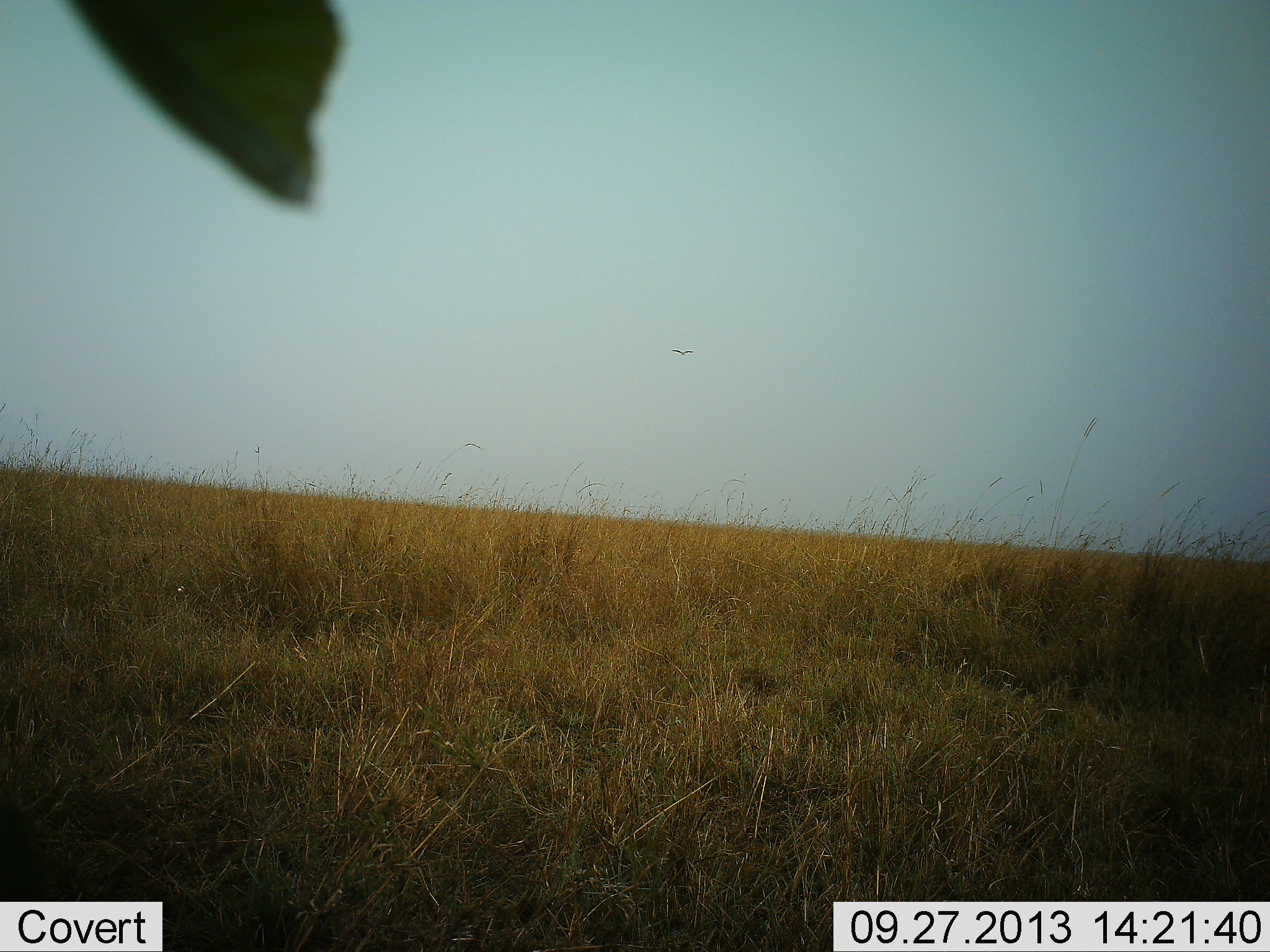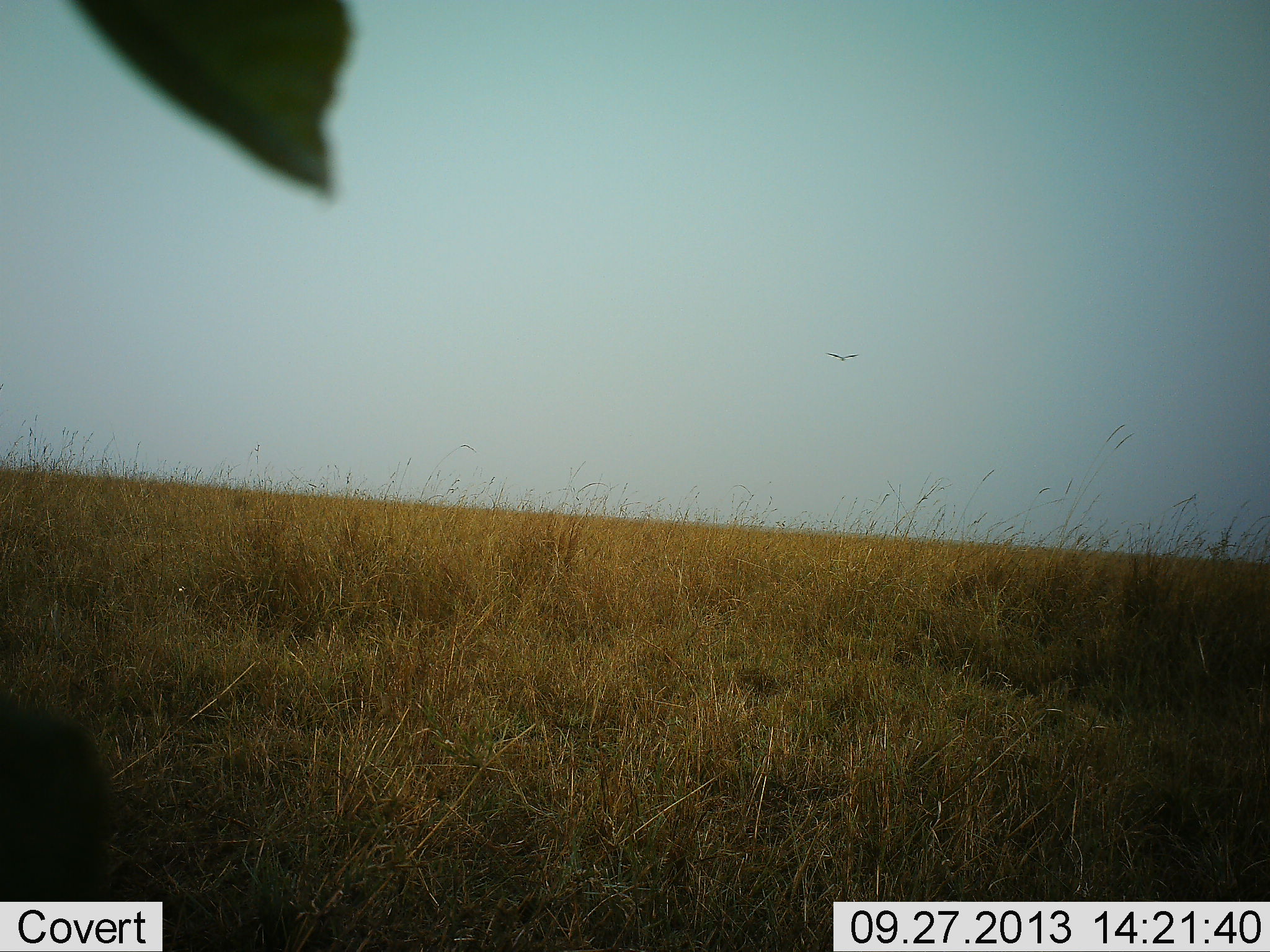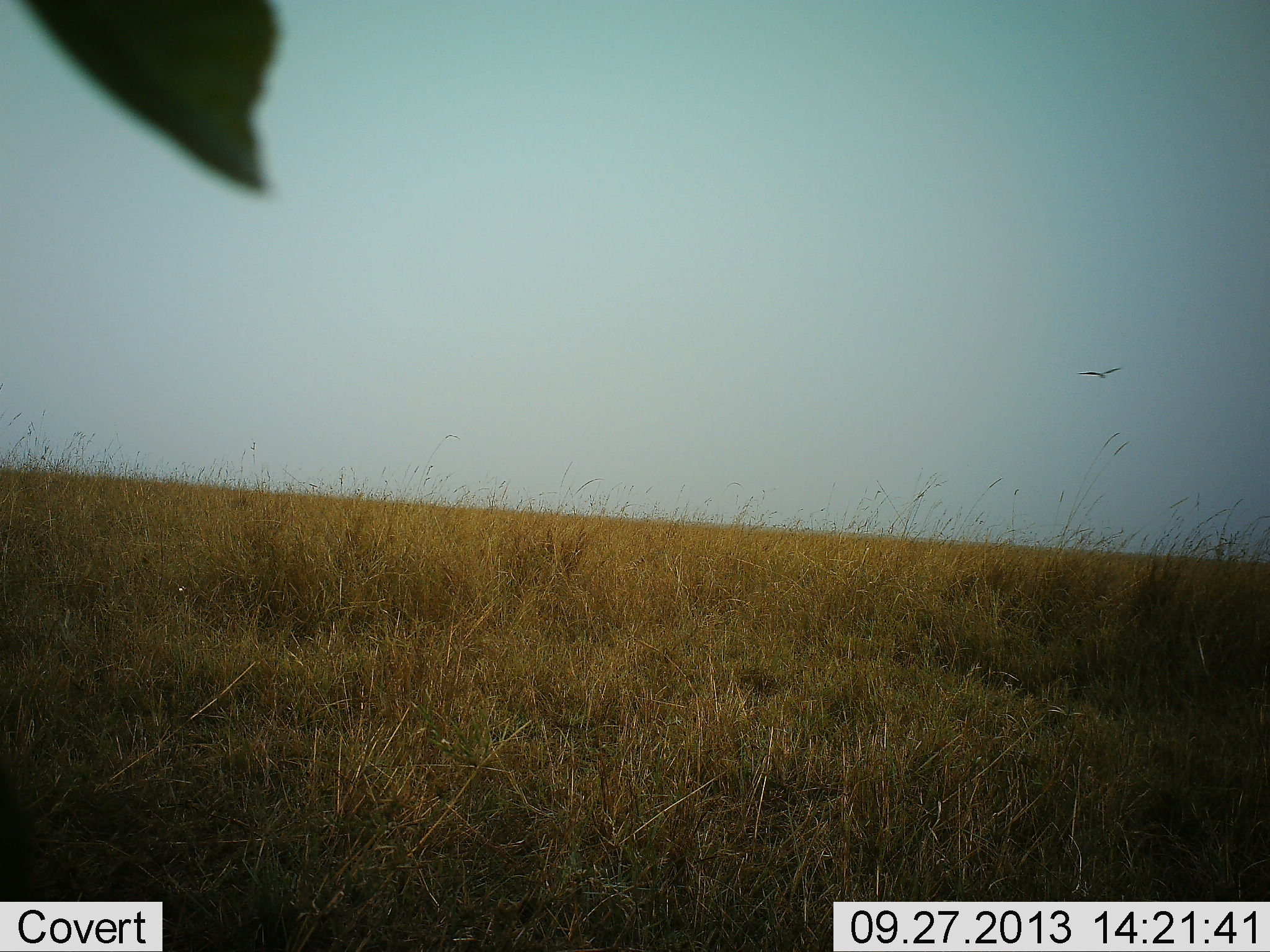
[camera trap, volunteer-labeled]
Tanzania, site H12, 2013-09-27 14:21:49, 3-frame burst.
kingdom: Animalia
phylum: Chordata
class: Aves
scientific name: Aves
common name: bird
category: otherbird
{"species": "otherbird (bird) (Aves)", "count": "1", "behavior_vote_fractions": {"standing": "0%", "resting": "0%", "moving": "100%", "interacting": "0%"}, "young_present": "0%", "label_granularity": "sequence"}